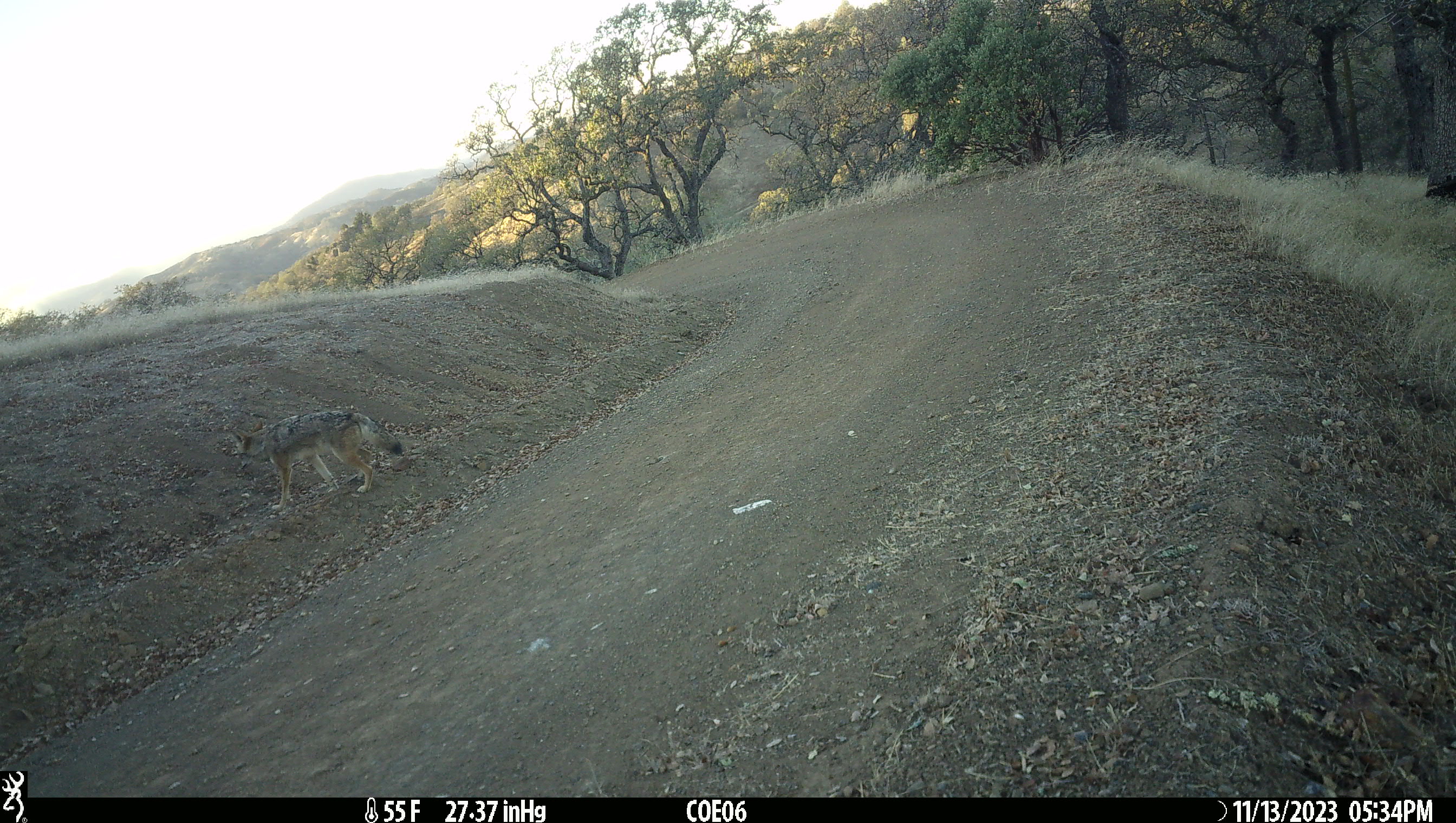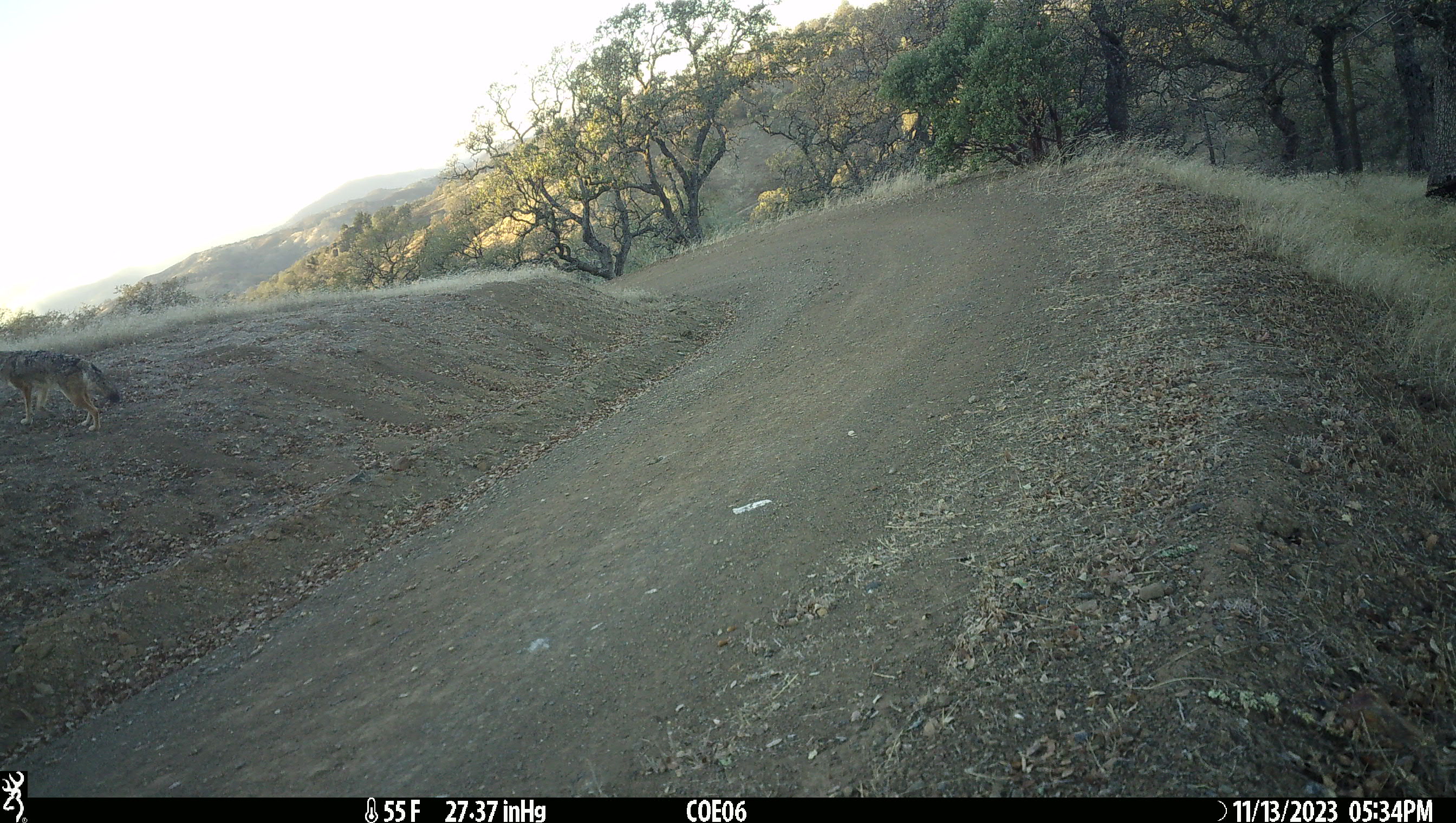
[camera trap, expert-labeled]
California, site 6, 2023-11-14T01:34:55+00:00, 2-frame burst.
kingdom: Animalia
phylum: Chordata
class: Mammalia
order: Carnivora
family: Canidae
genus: Canis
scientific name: Canis latrans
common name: coyote